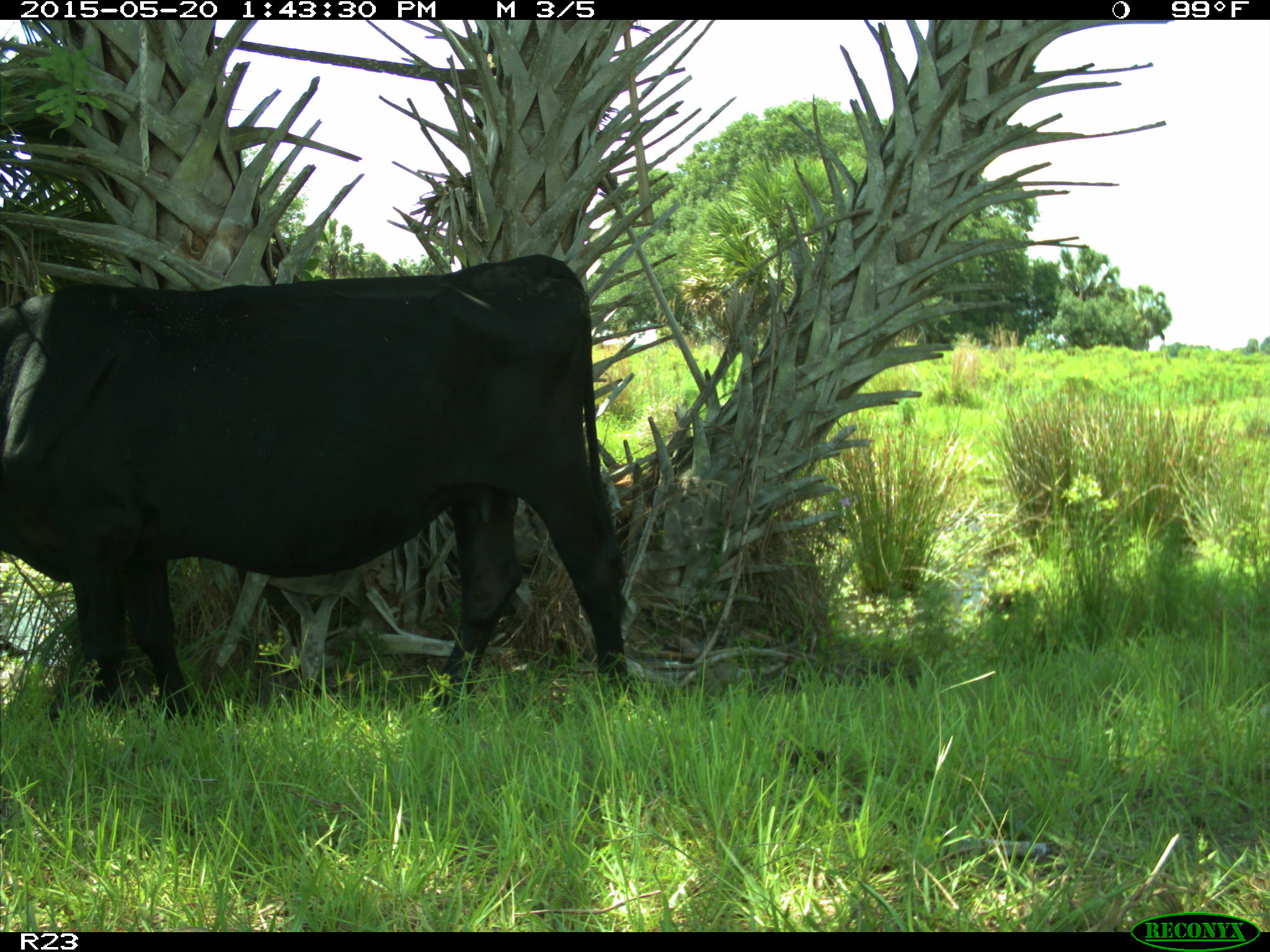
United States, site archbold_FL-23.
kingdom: Animalia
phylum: Chordata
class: Mammalia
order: Artiodactyla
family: Bovidae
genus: Bos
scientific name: Bos taurus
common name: domestic cow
Bos taurus (domestic cow).